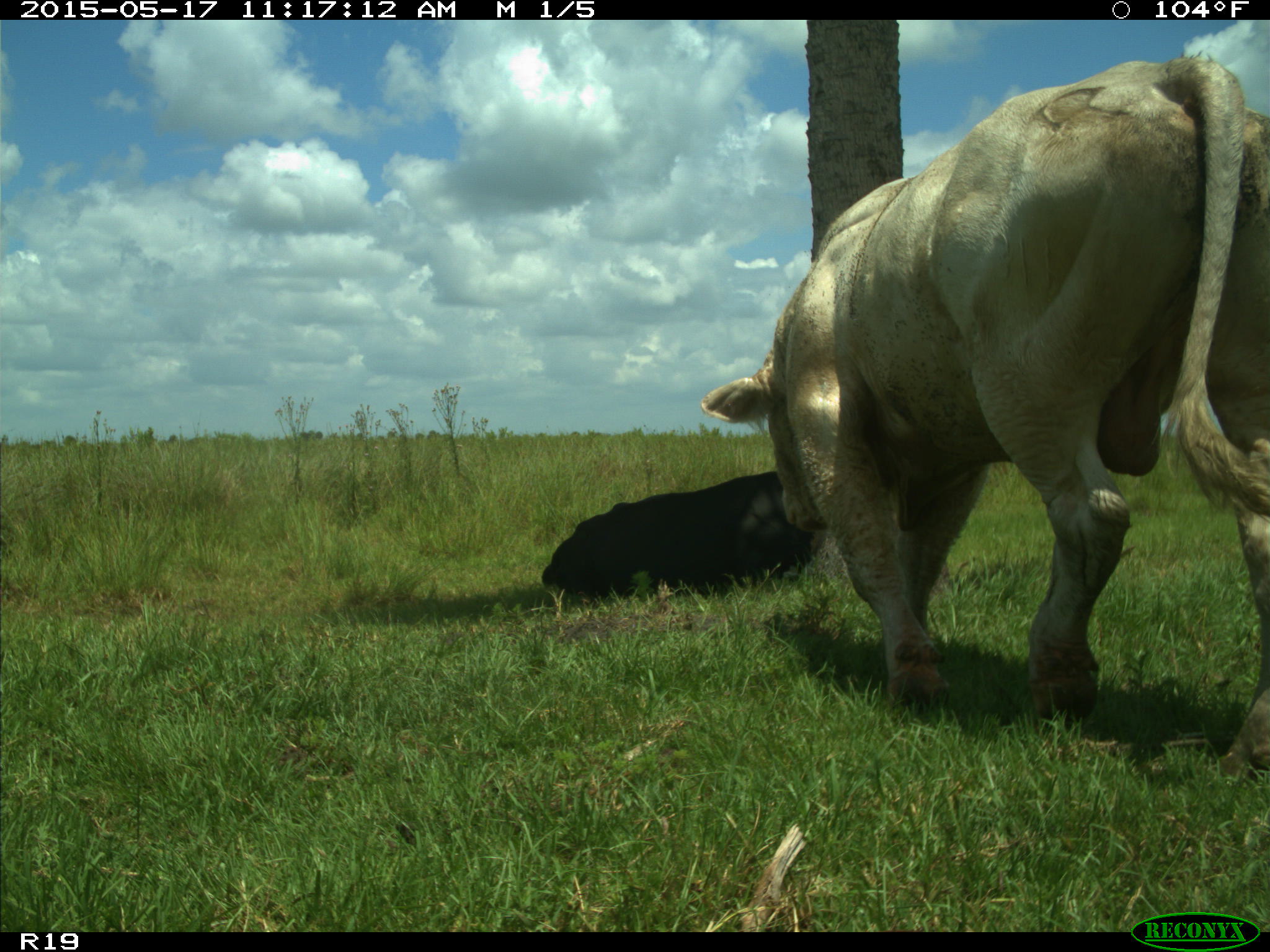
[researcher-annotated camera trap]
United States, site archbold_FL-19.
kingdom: Animalia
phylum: Chordata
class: Mammalia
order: Artiodactyla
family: Bovidae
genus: Bos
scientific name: Bos taurus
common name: domestic cow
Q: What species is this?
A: Bos taurus (domestic cow).